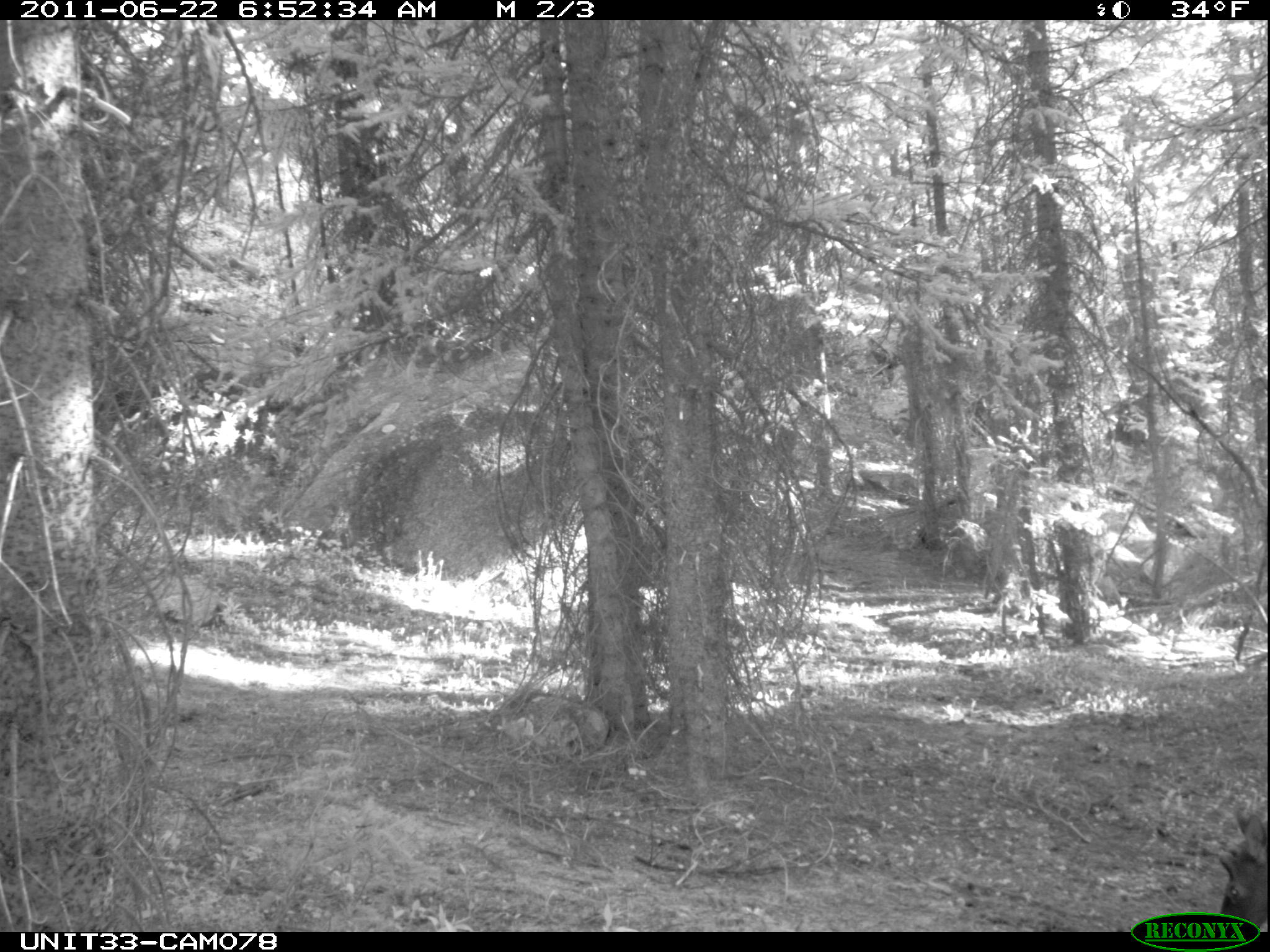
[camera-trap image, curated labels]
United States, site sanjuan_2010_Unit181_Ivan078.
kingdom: Animalia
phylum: Chordata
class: Mammalia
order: Artiodactyla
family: Cervidae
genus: Cervus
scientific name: Cervus elaphus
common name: red deer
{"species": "Cervus elaphus (red deer)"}